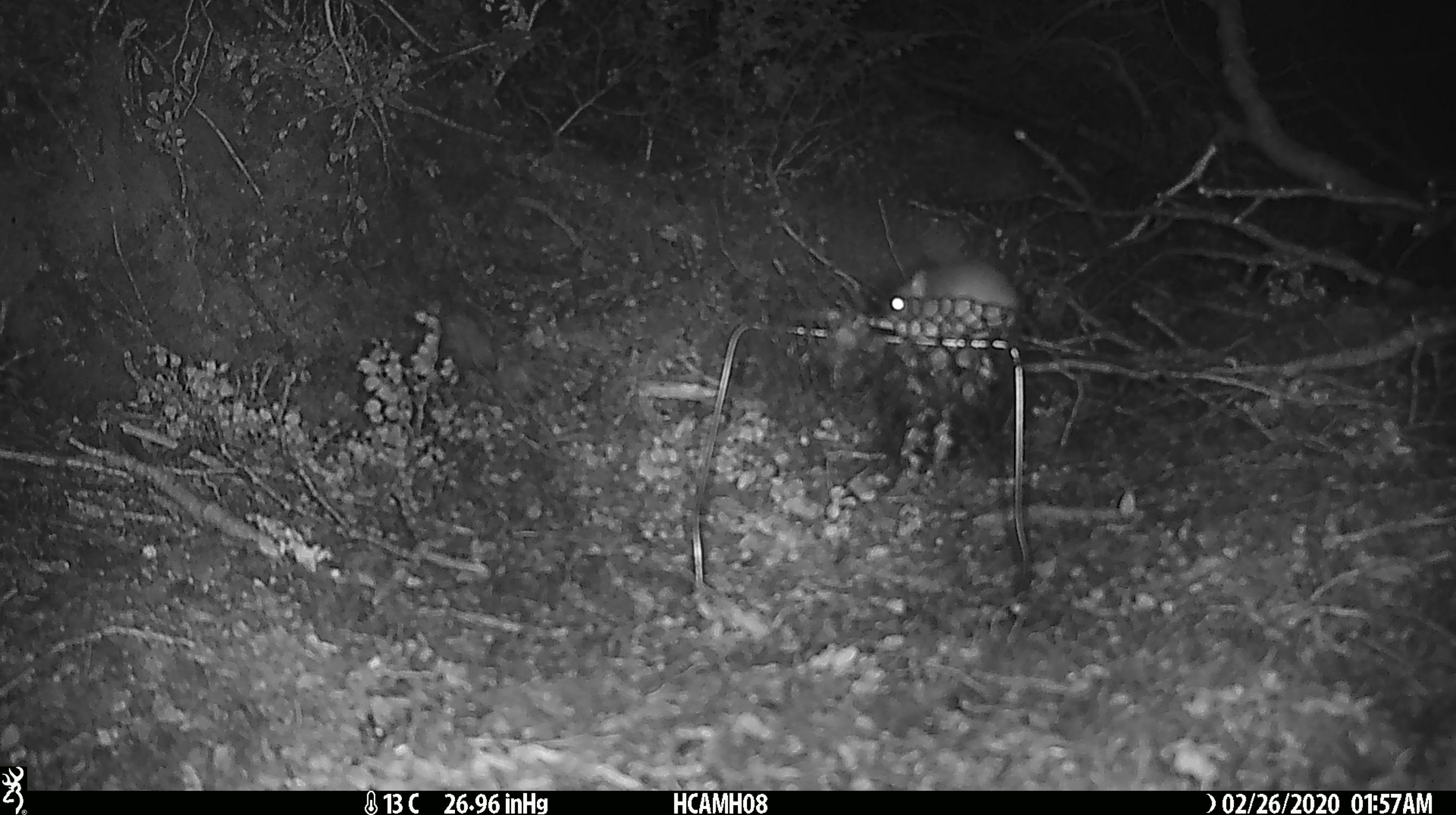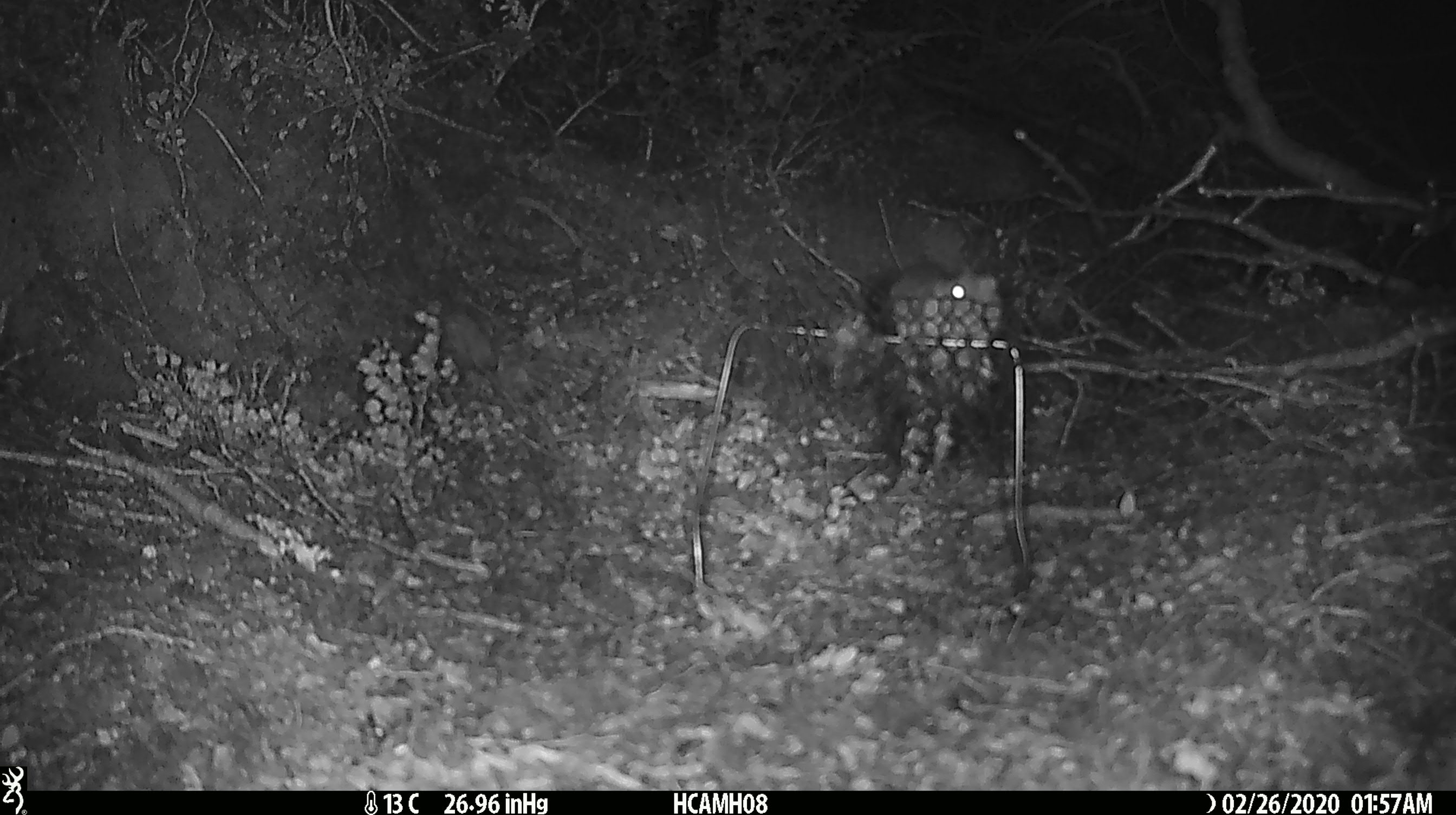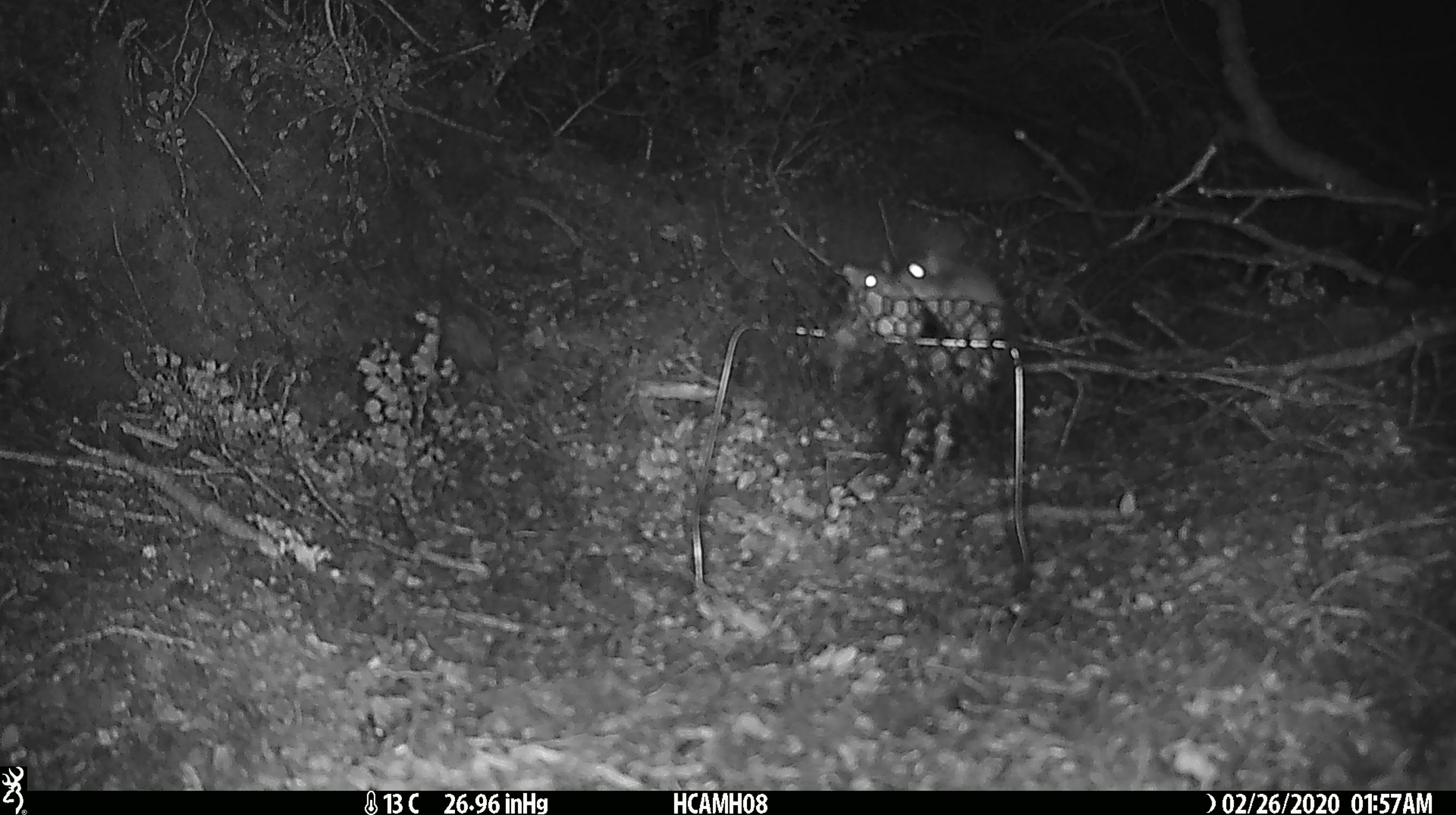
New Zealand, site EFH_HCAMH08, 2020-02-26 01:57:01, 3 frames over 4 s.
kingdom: Animalia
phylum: Chordata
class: Mammalia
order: Rodentia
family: Muridae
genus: Mus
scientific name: Mus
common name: mouse